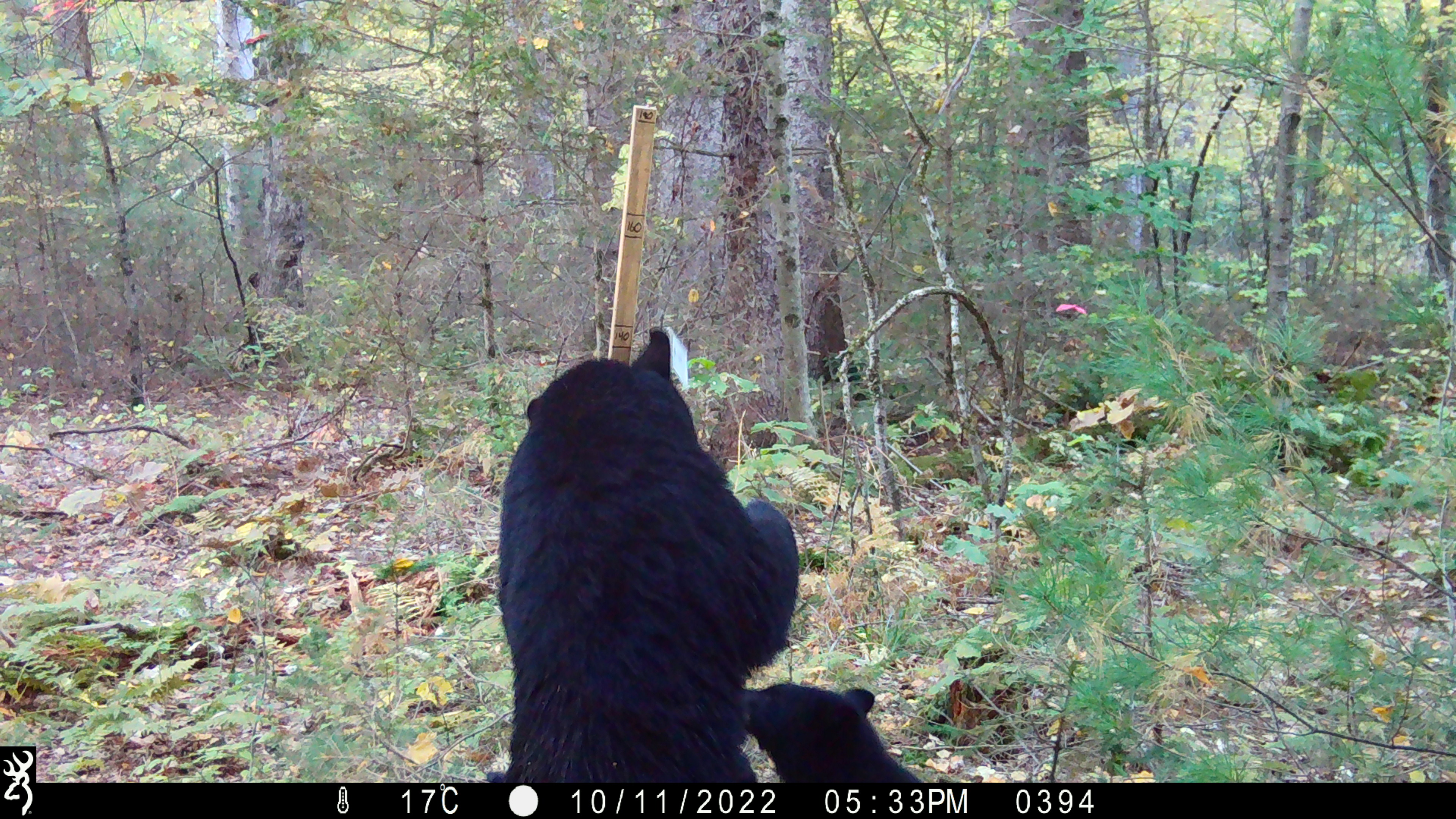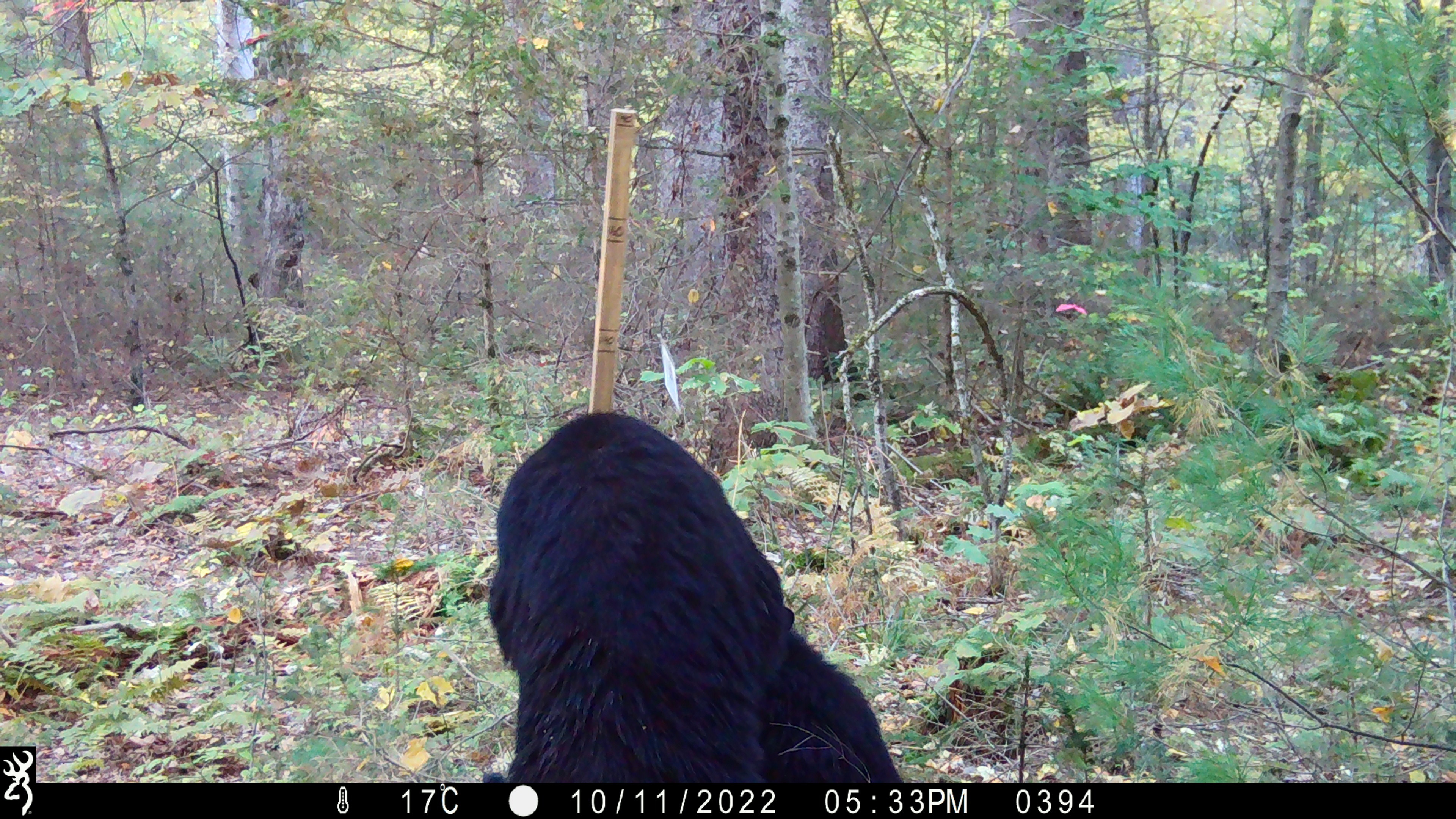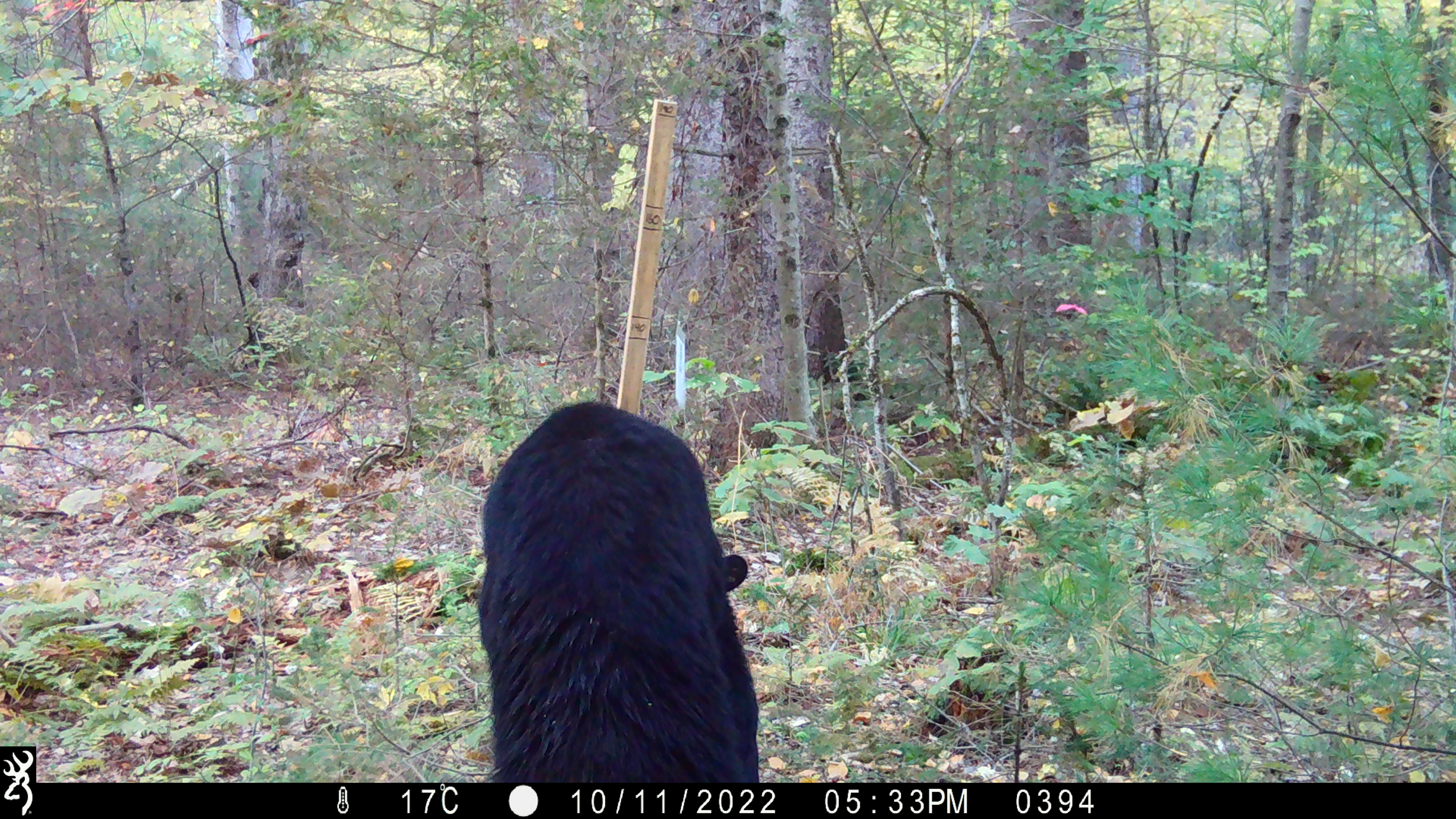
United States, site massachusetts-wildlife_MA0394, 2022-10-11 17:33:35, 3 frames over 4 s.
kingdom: Animalia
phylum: Chordata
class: Mammalia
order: Carnivora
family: Ursidae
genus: Ursus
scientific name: Ursus americanus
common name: black bear